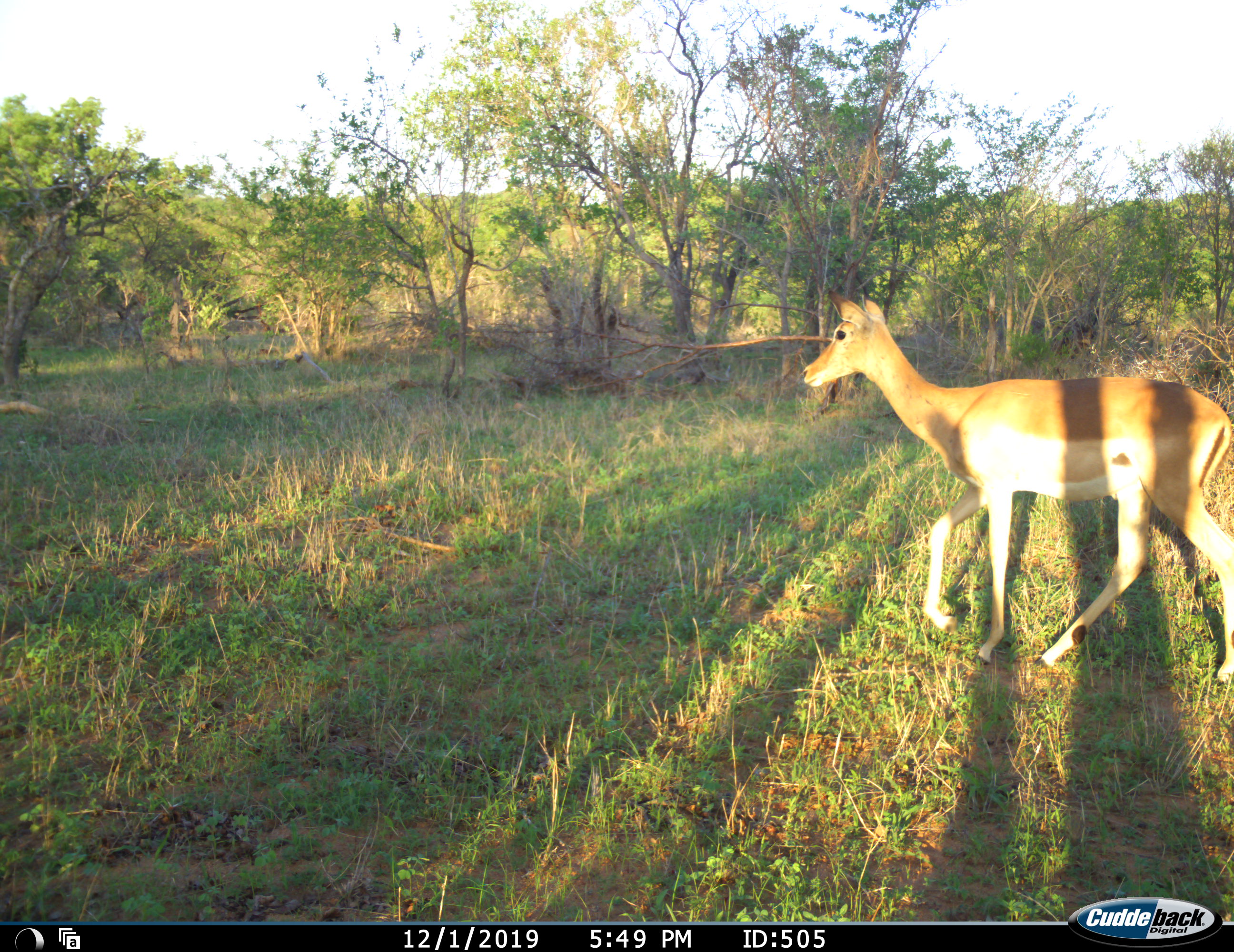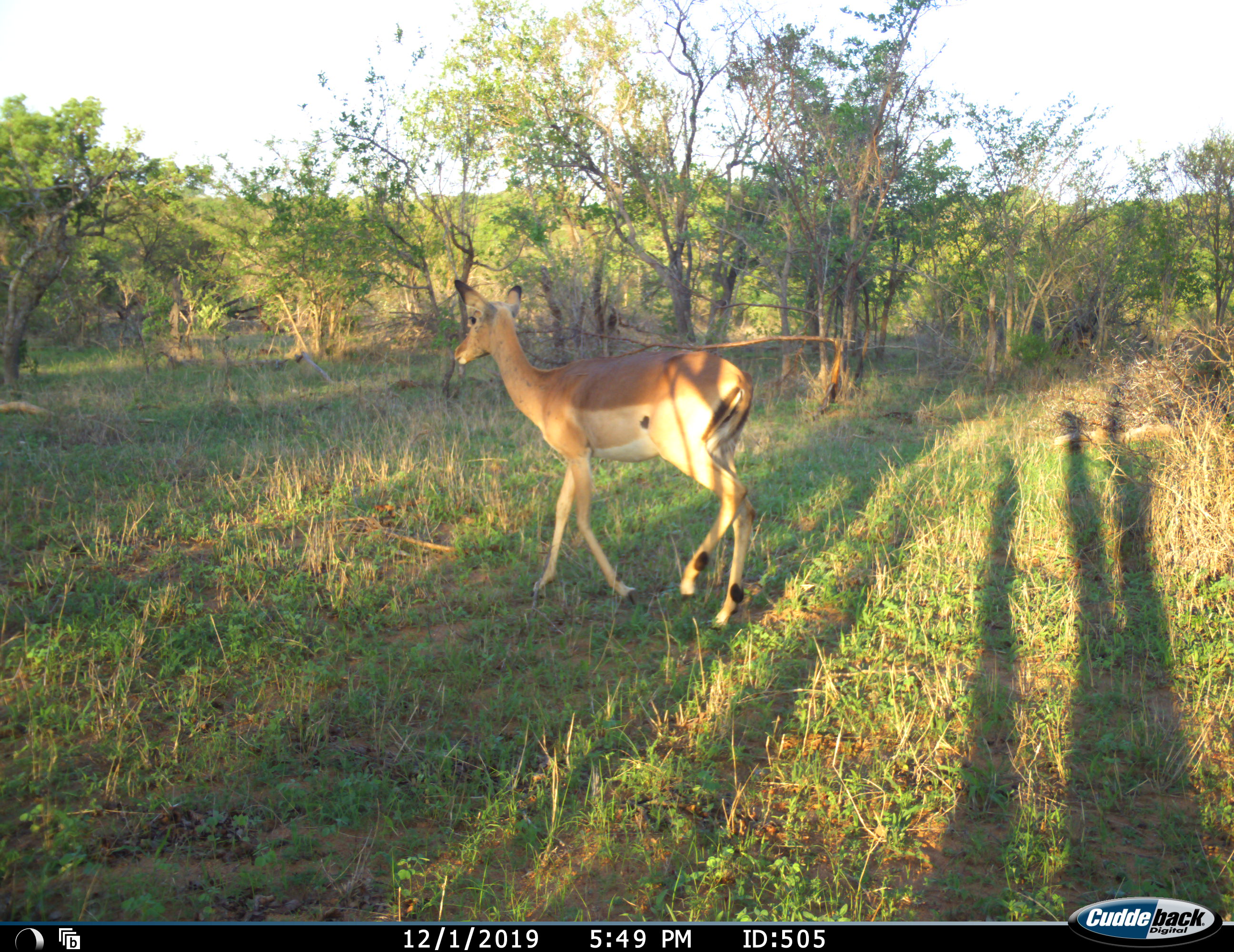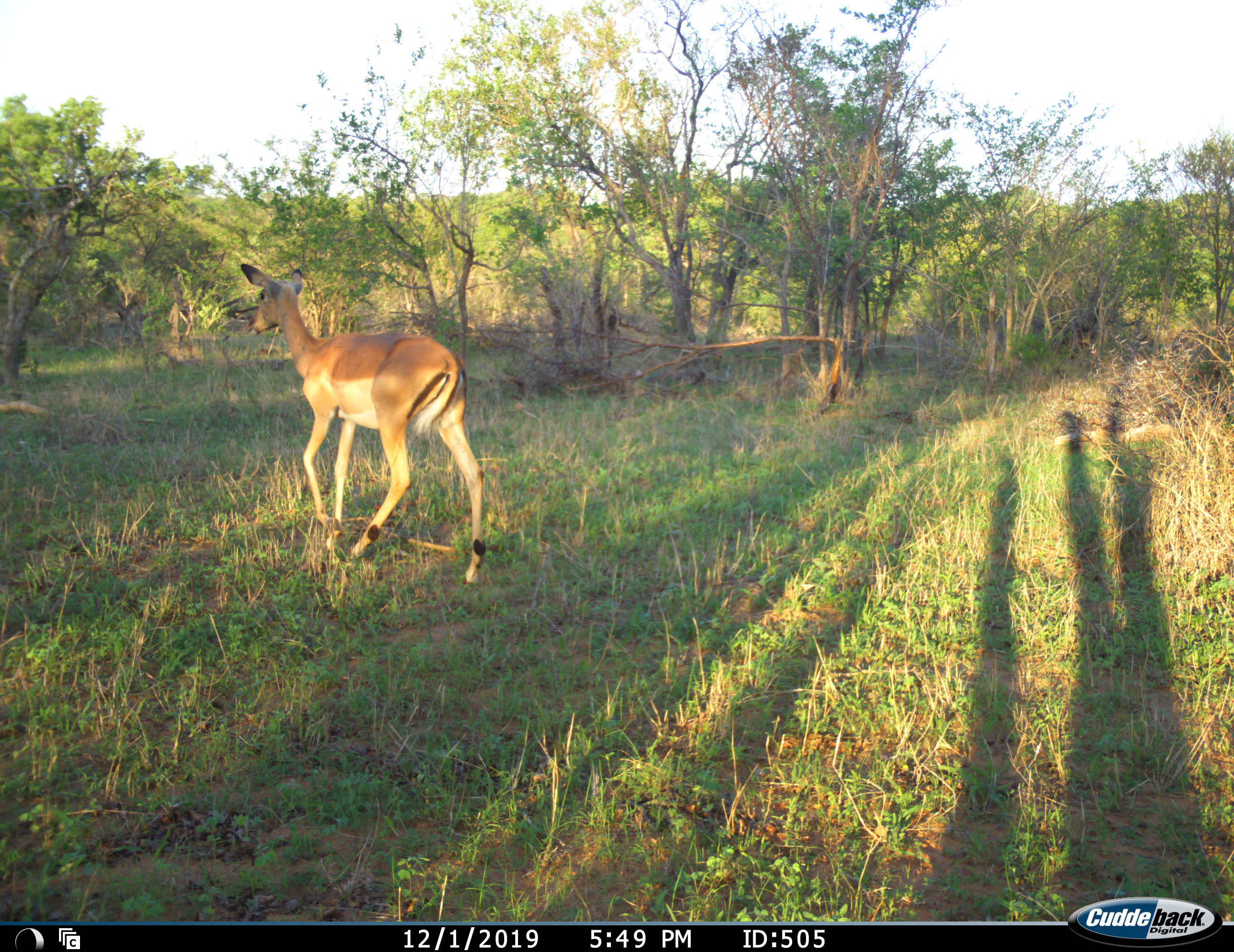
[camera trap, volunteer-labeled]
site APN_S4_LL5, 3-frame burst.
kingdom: Animalia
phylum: Chordata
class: Mammalia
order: Artiodactyla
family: Bovidae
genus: Aepyceros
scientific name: Aepyceros melampus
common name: impala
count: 1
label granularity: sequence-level